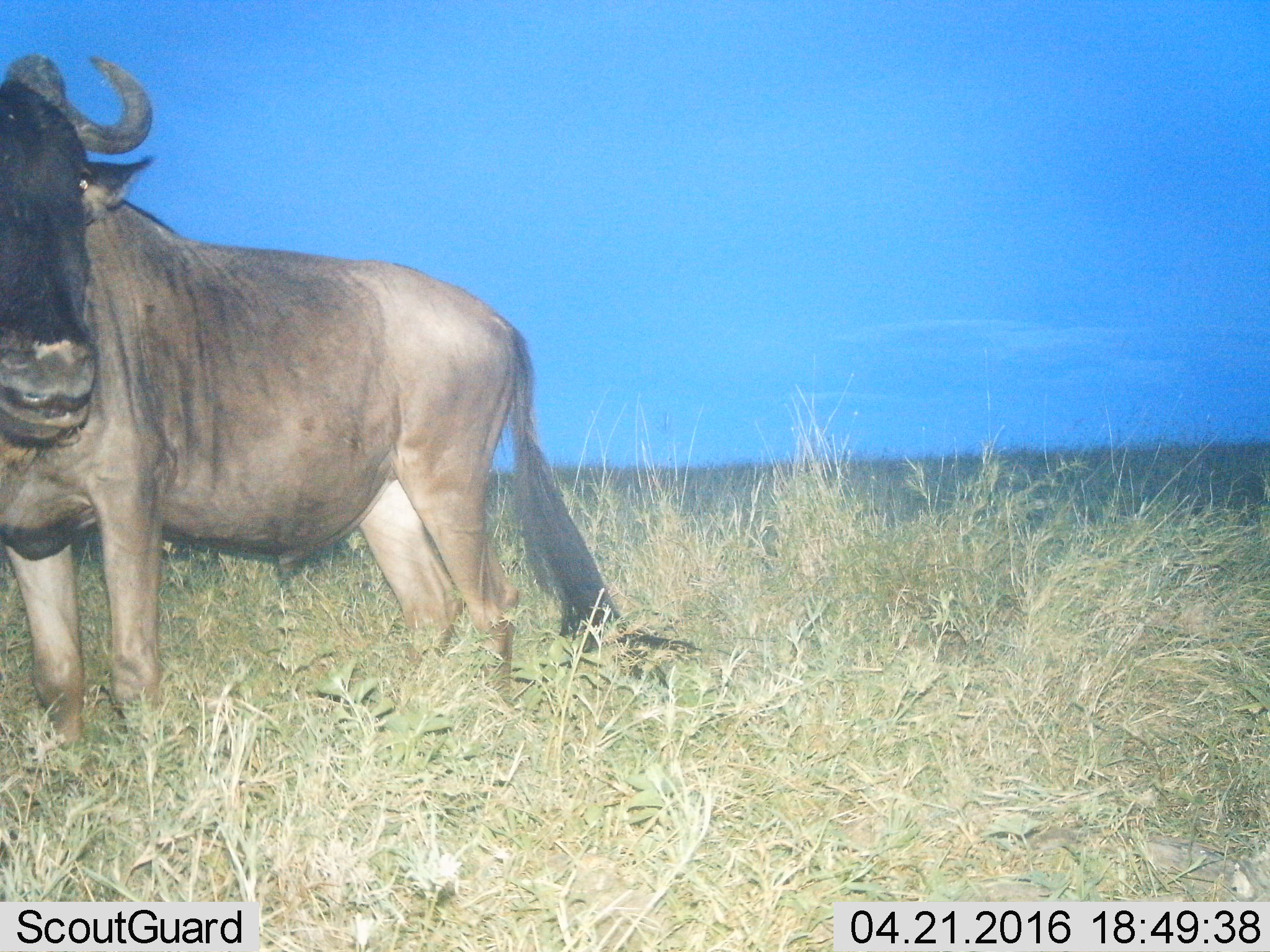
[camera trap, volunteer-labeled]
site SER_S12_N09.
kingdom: Animalia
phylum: Chordata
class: Mammalia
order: Artiodactyla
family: Bovidae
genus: Connochaetes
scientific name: Connochaetes taurinus taurinus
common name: blue wildebeest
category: wildebeestblue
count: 1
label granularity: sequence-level